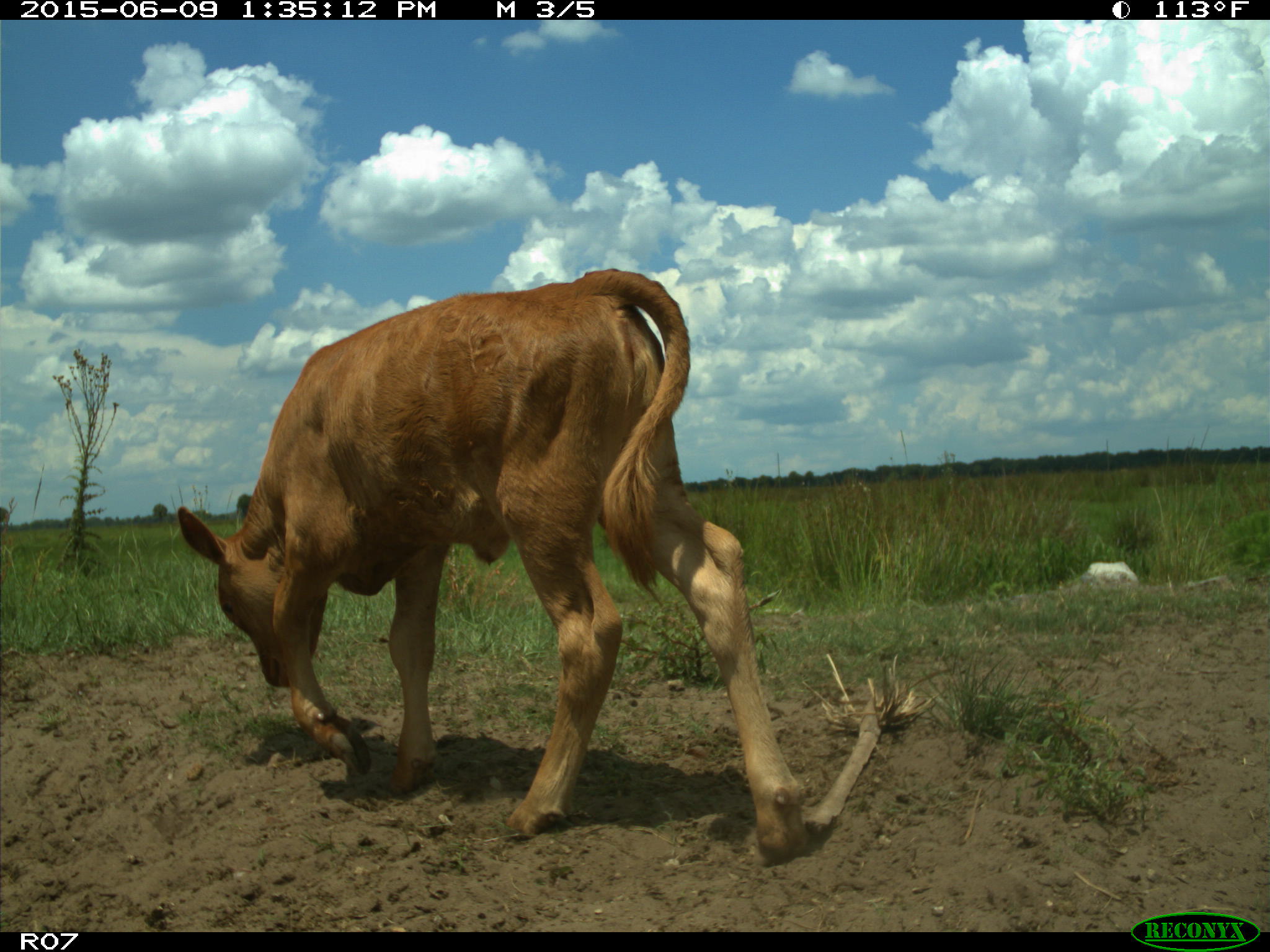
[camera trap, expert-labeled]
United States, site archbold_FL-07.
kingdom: Animalia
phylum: Chordata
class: Mammalia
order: Artiodactyla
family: Bovidae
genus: Bos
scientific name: Bos taurus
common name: domestic cow